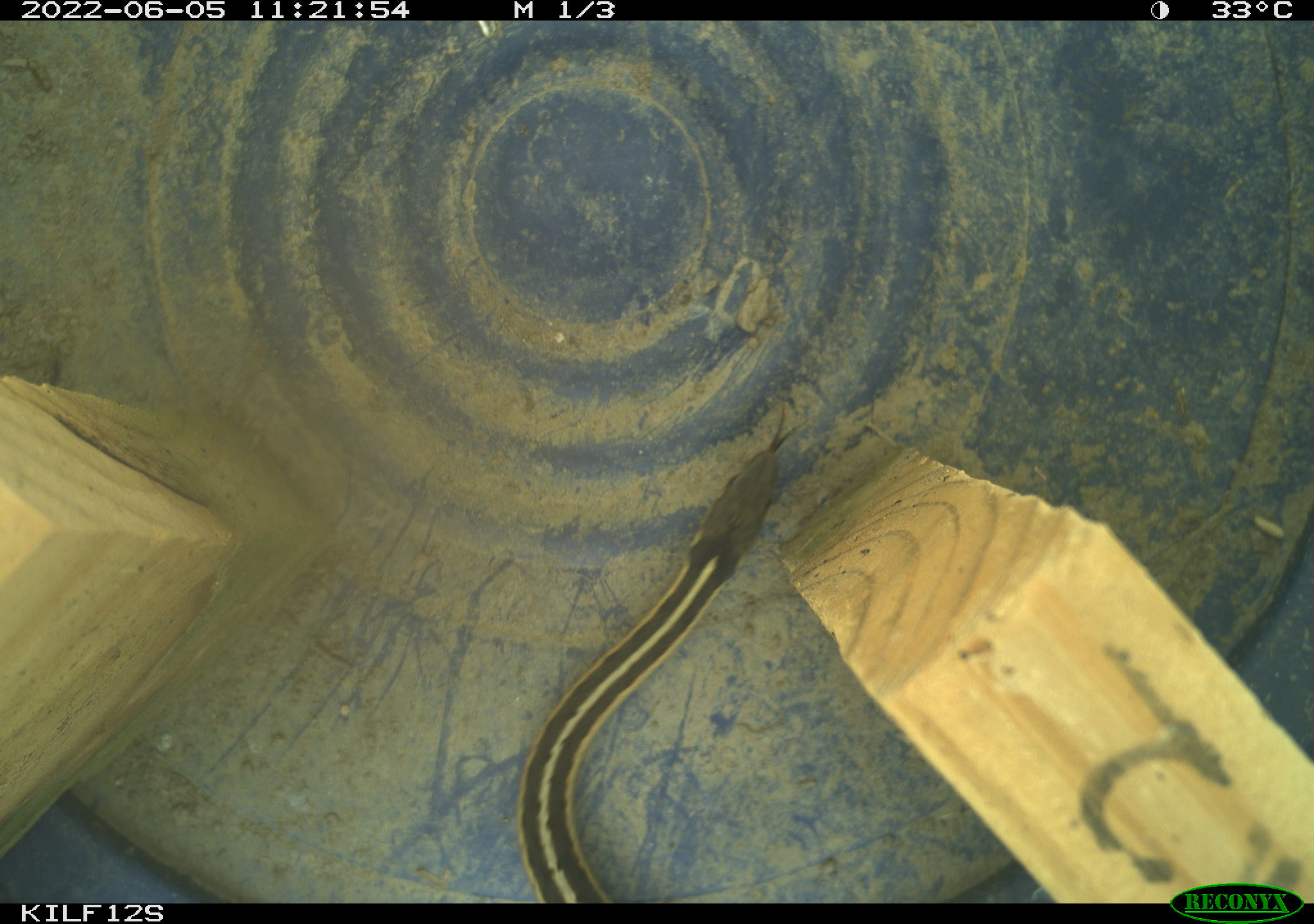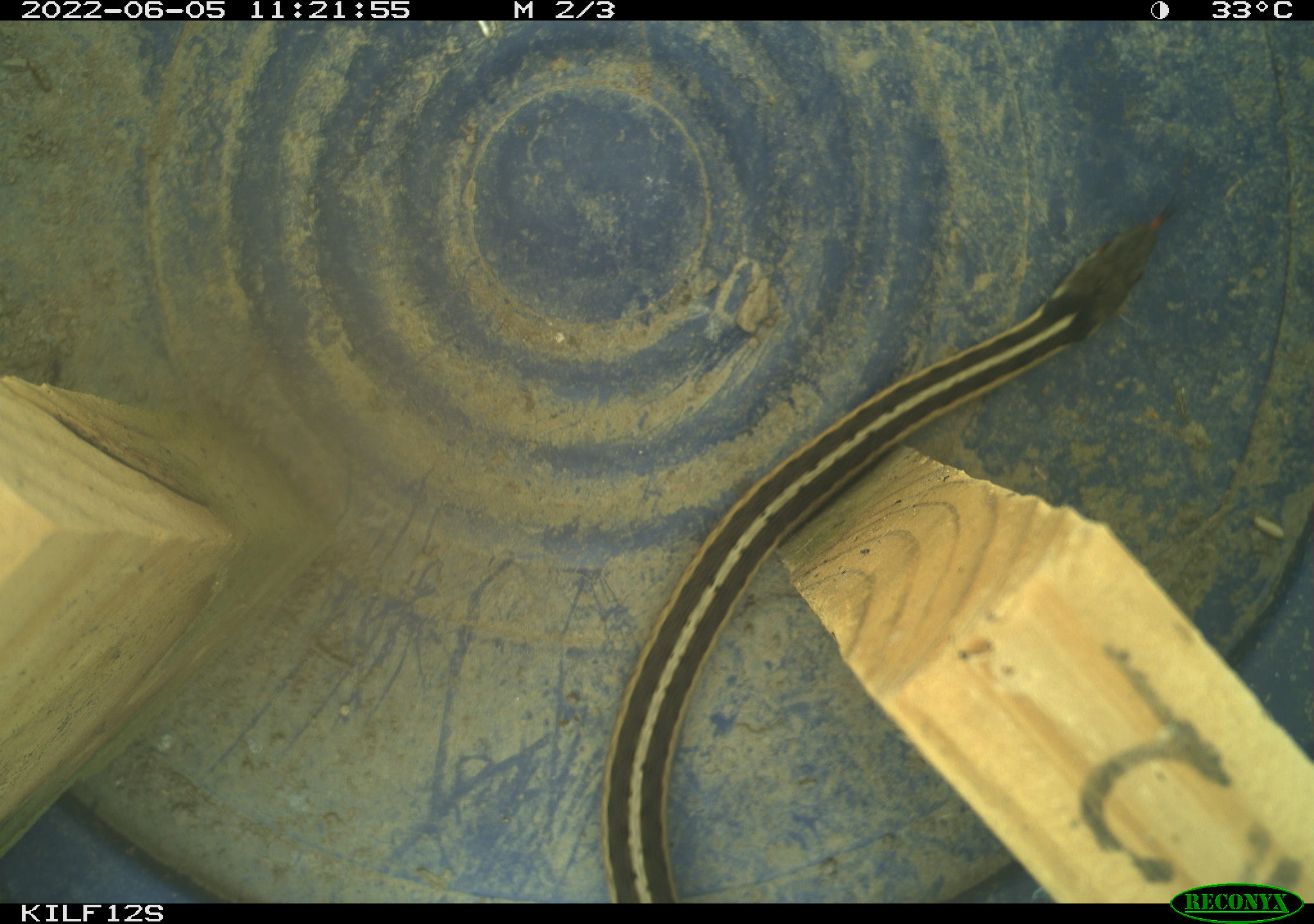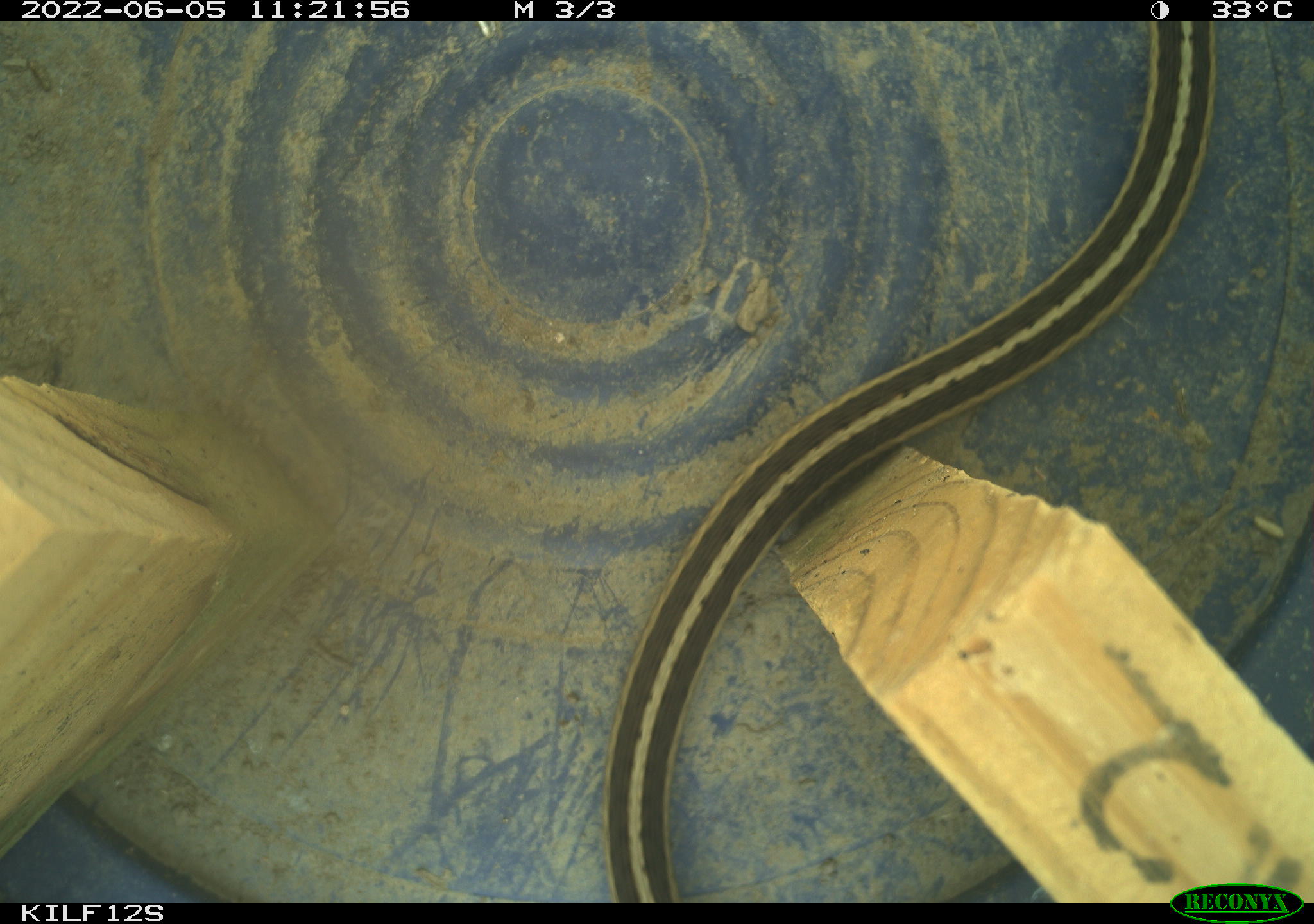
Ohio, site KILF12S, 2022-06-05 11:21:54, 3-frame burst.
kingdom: Animalia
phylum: Chordata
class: Reptilia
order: Squamata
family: Colubridae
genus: Thamnophis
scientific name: Thamnophis sirtalis sirtalis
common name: eastern gartersnake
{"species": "eastern gartersnake (Thamnophis sirtalis sirtalis)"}